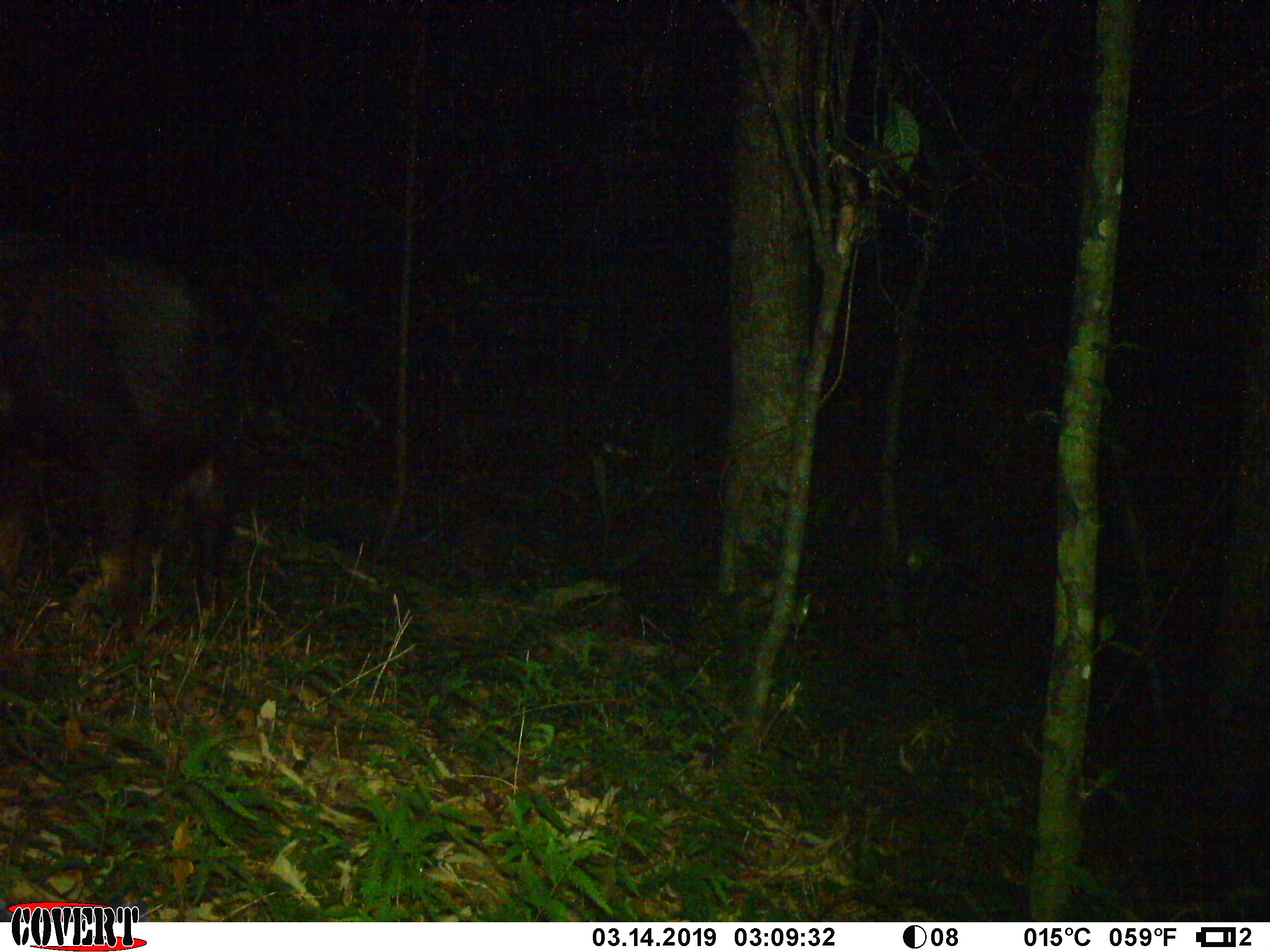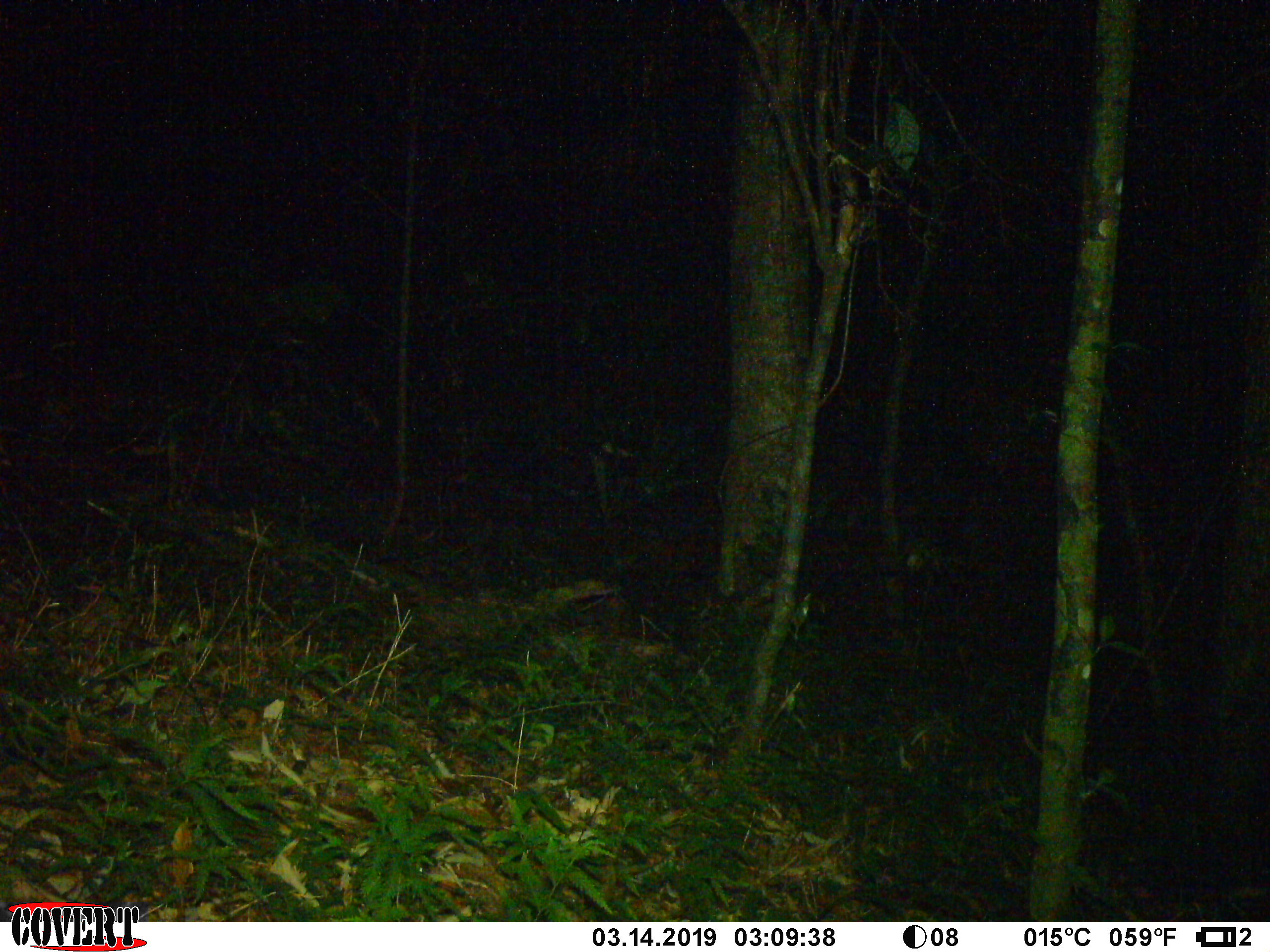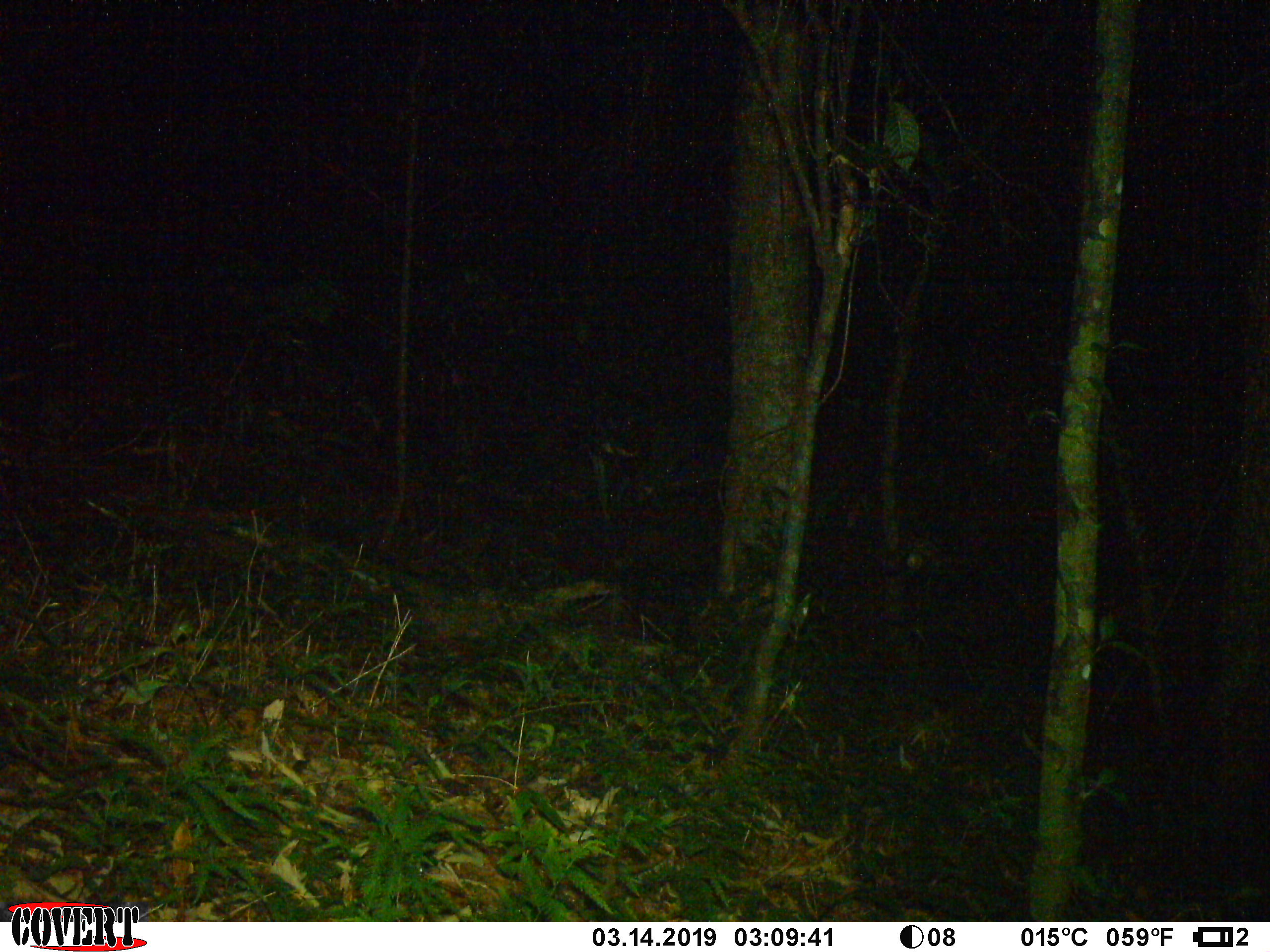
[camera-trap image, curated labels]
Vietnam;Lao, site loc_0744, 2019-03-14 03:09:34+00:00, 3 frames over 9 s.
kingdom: Animalia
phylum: Chordata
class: Mammalia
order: Artiodactyla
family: Bovidae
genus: Capricornis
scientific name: Capricornis sumatraensis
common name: chinese serow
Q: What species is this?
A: Chinese serow (Capricornis sumatraensis).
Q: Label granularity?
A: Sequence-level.